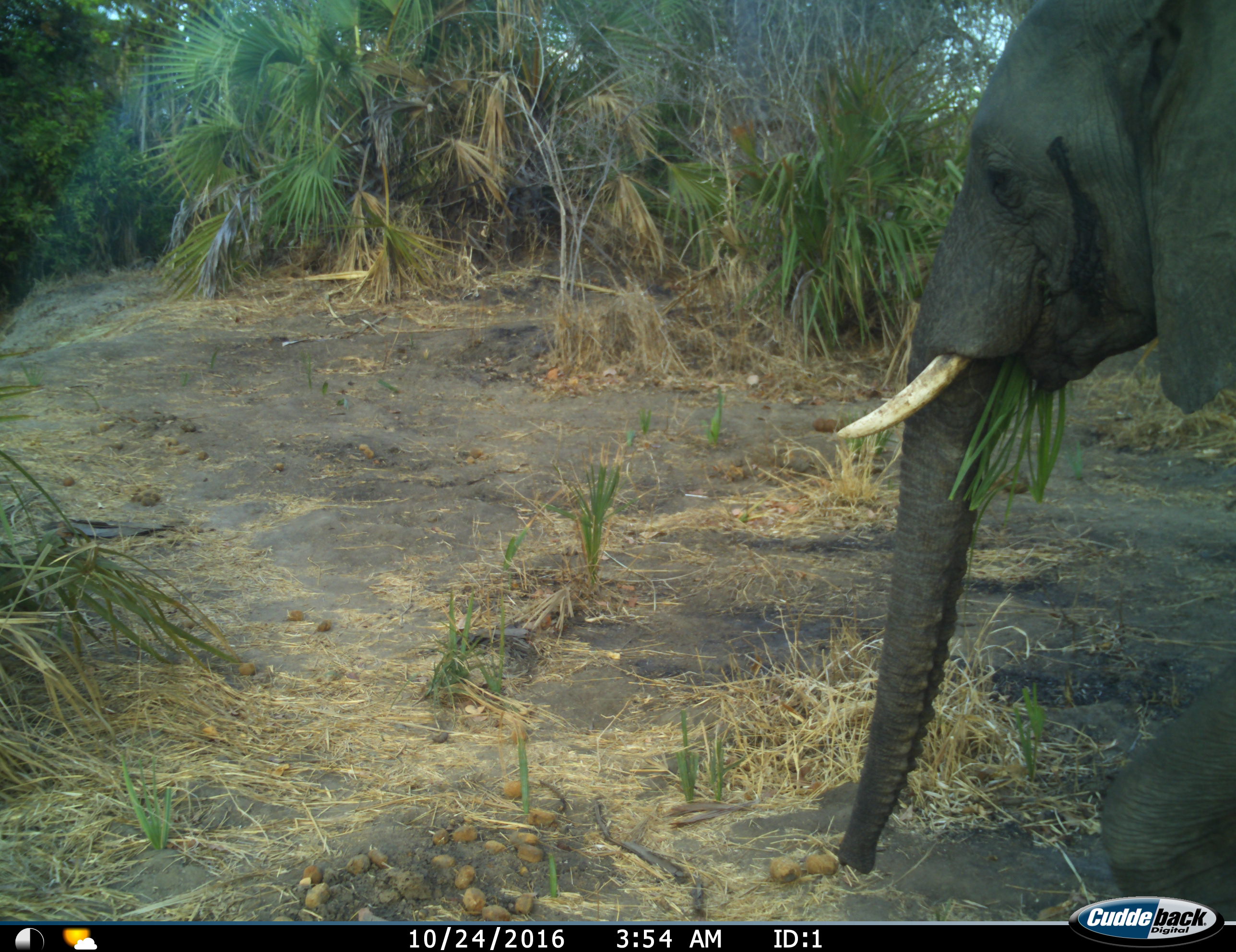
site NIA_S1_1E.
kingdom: Animalia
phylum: Chordata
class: Mammalia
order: Proboscidea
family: Elephantidae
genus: Loxodonta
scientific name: Loxodonta africana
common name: african bush elephant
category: elephant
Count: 1.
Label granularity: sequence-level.